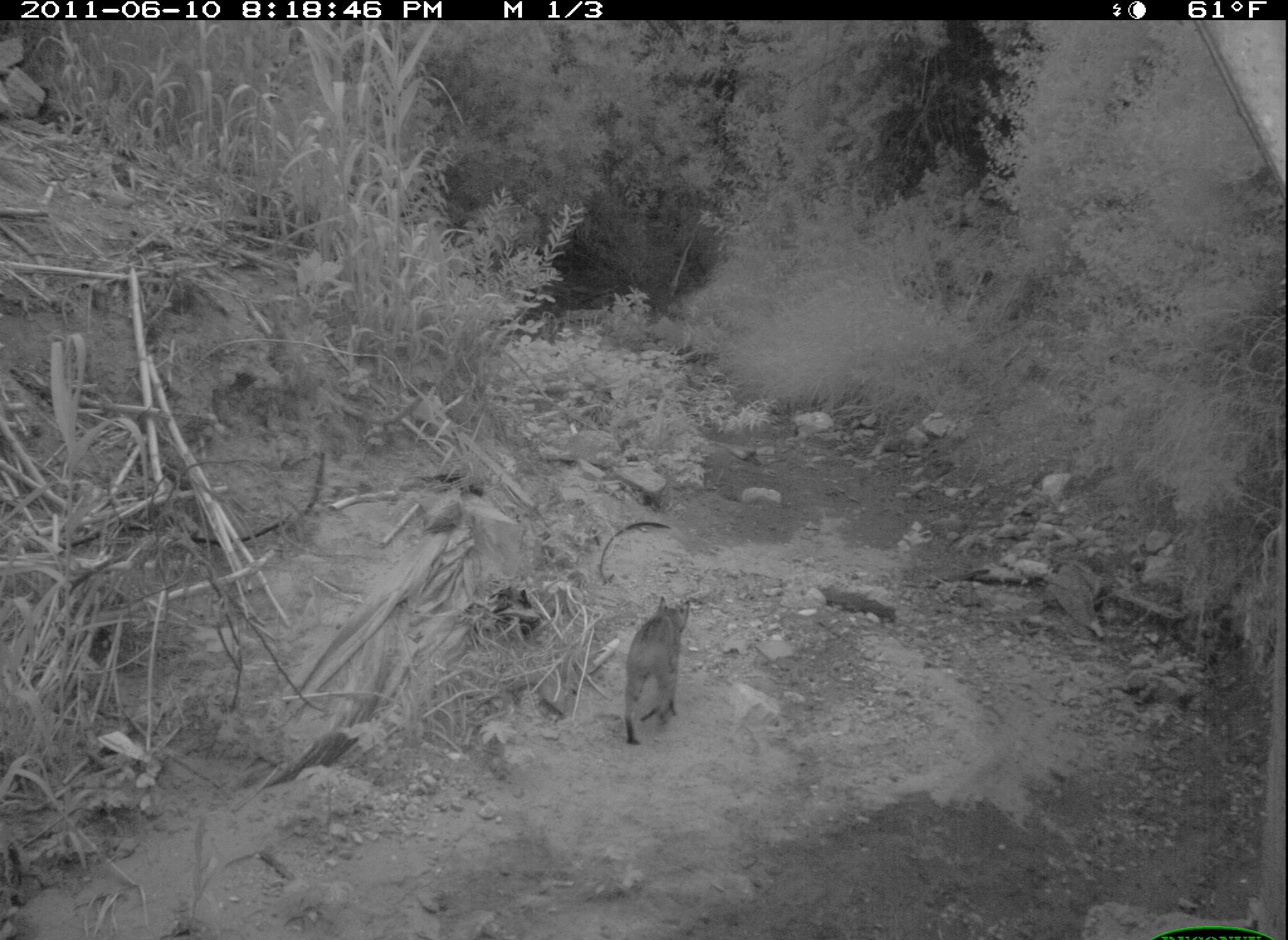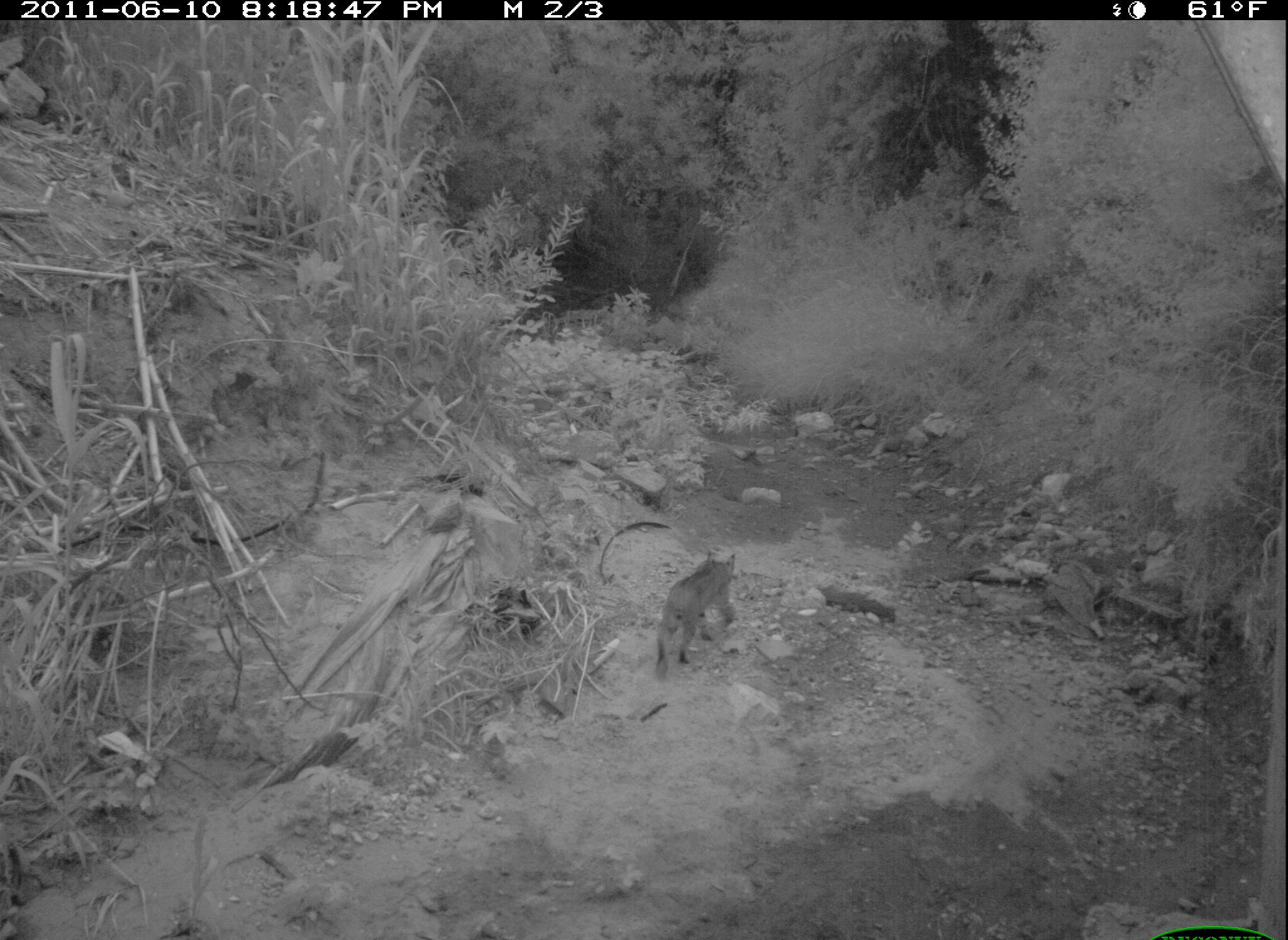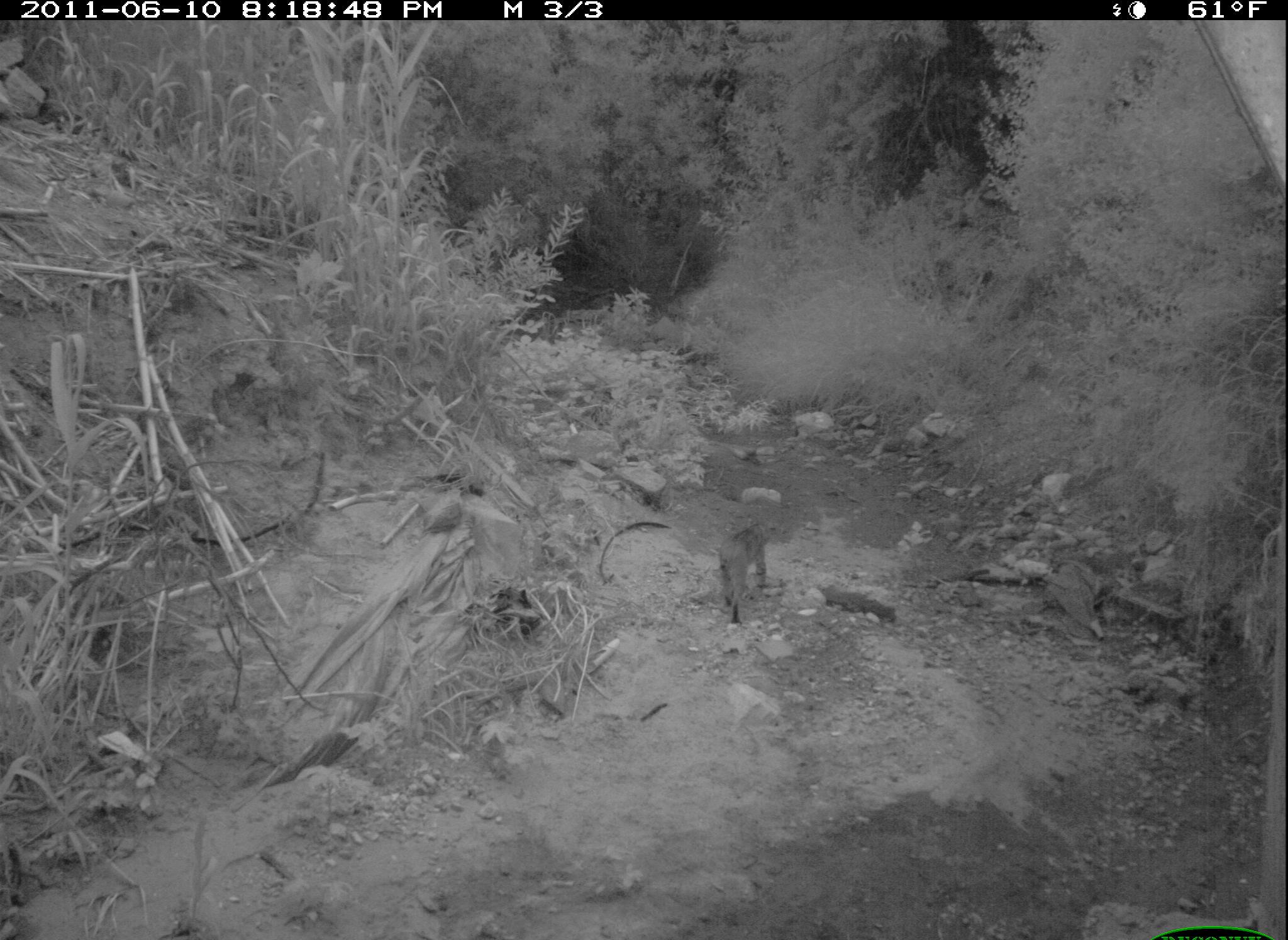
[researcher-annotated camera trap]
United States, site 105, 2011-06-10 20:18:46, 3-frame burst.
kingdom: Animalia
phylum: Chordata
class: Mammalia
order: Carnivora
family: Felidae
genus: Lynx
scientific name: Lynx rufus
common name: bobcat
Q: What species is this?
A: Bobcat (Lynx rufus).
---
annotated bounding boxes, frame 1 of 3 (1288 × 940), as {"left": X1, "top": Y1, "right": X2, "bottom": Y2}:
bobcat: {"left": 621, "top": 594, "right": 693, "bottom": 755}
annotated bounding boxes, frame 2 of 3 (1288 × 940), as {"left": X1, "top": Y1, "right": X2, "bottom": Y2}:
bobcat: {"left": 650, "top": 541, "right": 745, "bottom": 675}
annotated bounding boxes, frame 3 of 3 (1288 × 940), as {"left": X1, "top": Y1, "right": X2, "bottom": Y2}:
bobcat: {"left": 710, "top": 515, "right": 786, "bottom": 635}